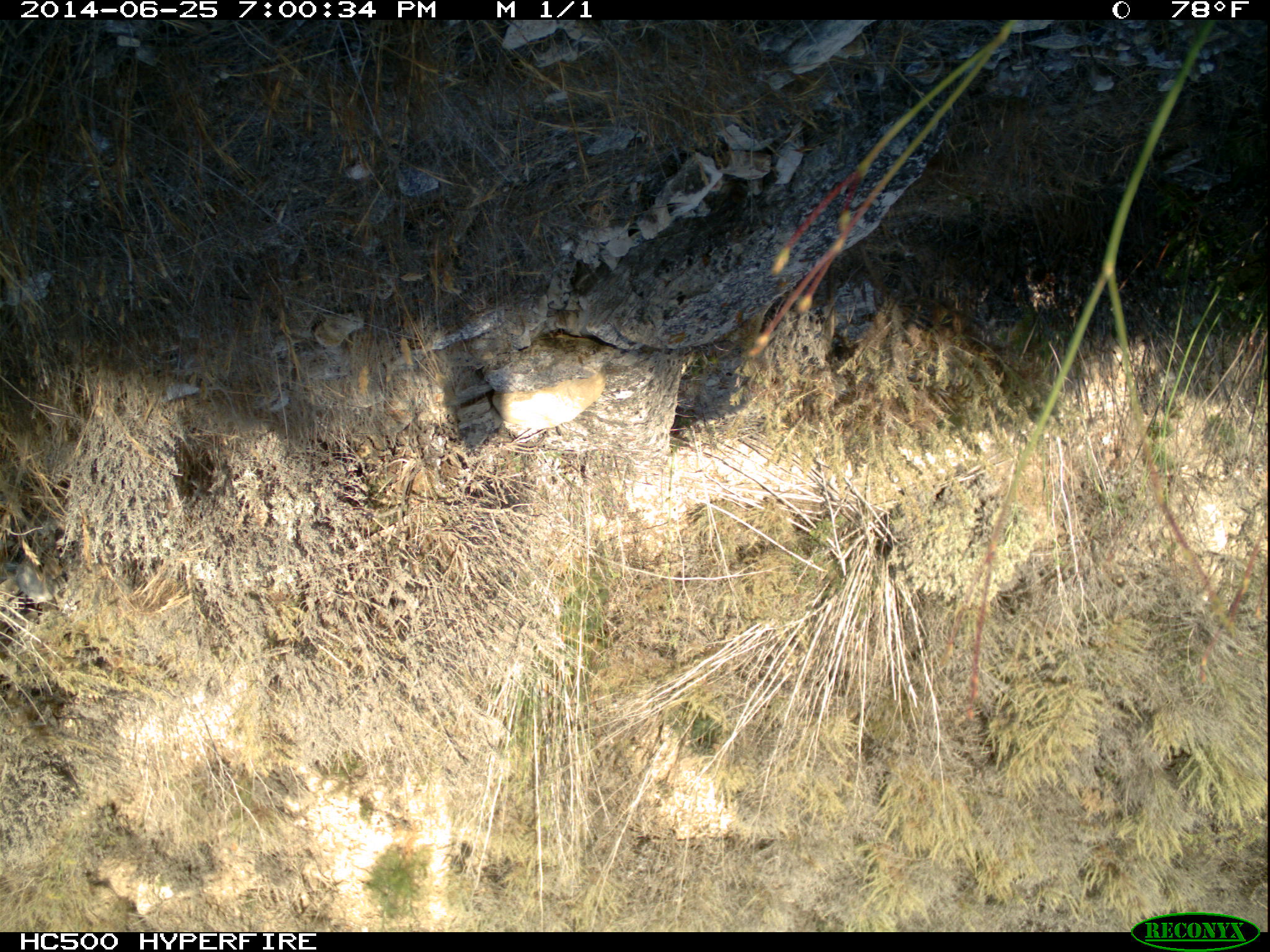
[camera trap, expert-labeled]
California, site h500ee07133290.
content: no animal present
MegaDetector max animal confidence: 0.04